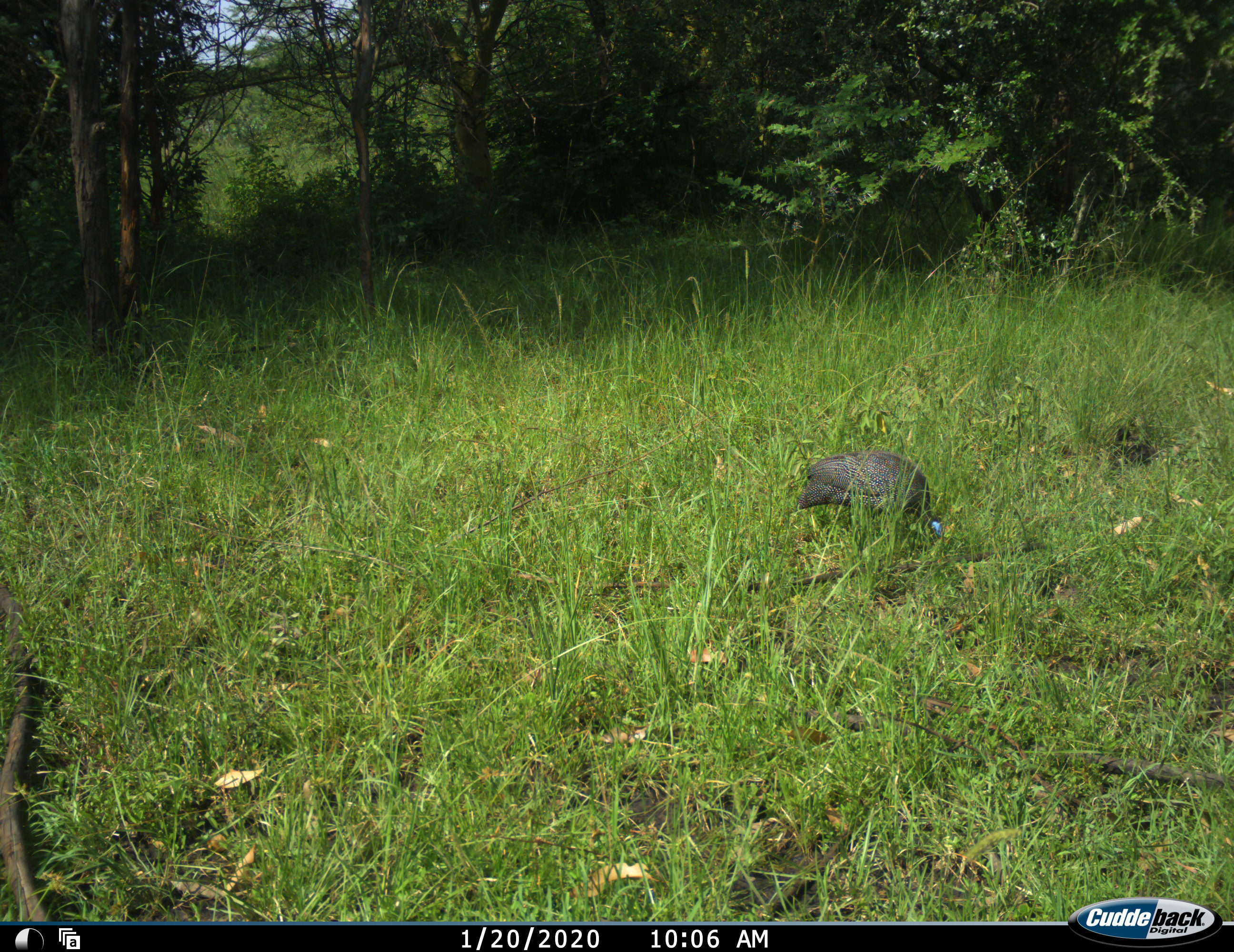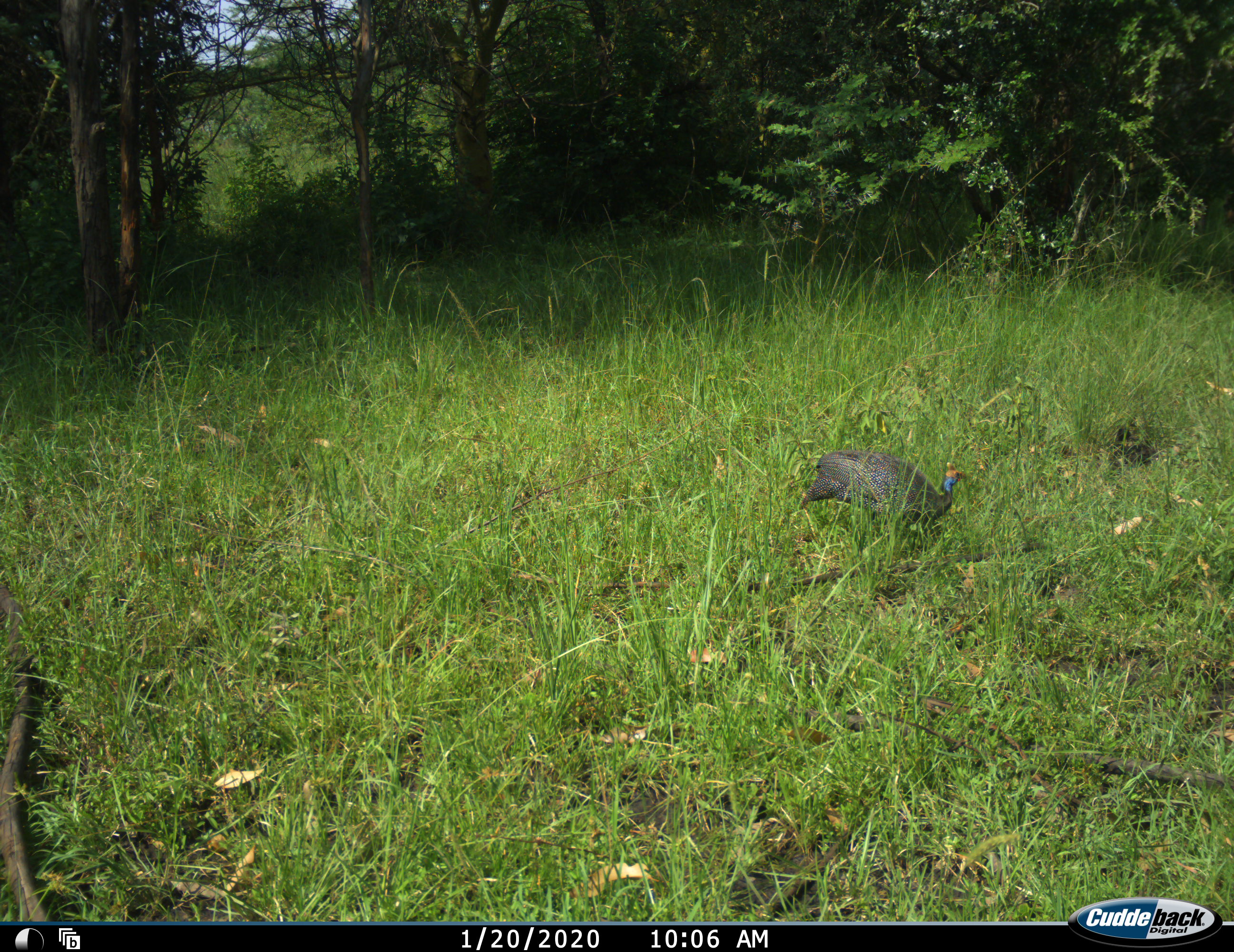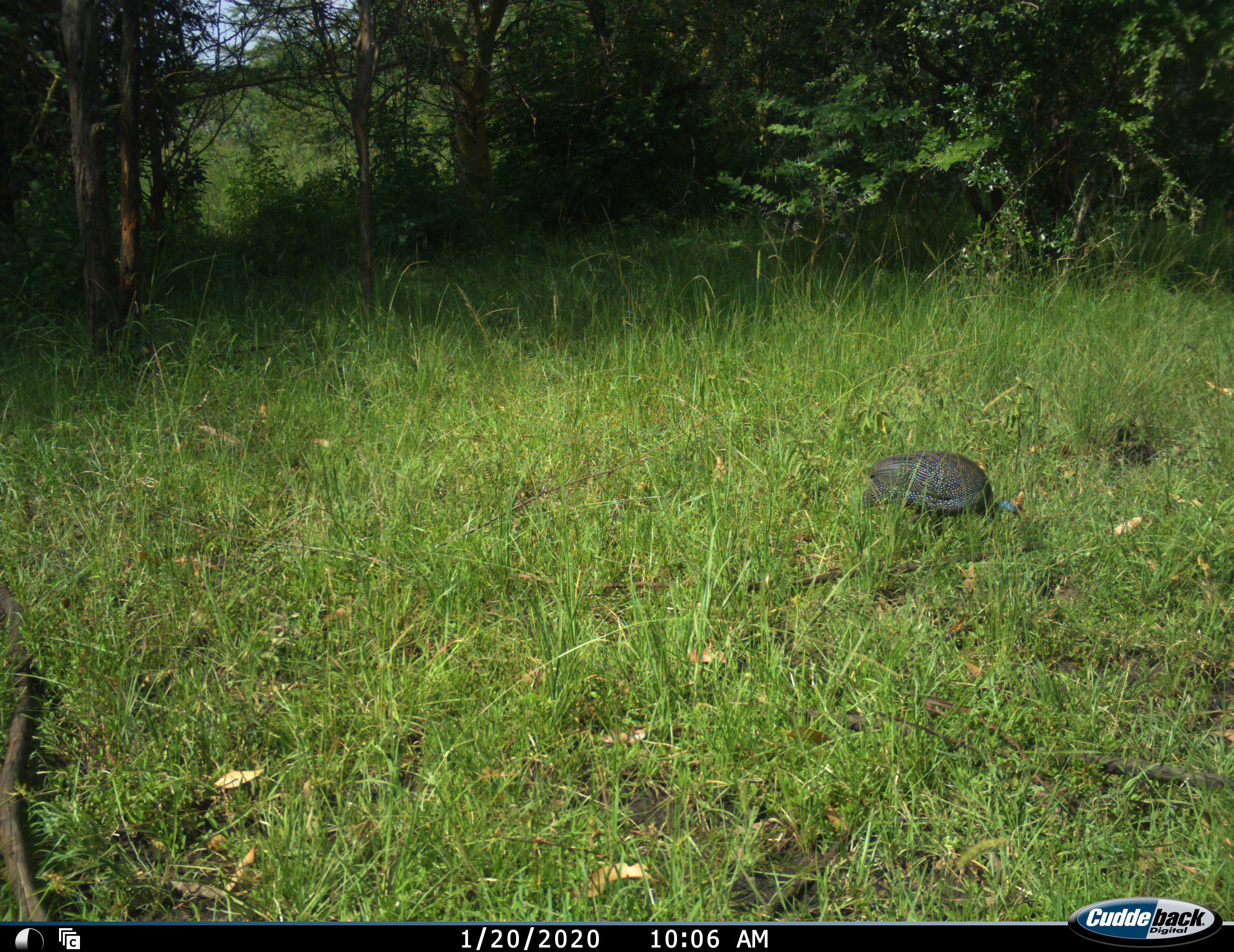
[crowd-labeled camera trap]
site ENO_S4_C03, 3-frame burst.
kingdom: Animalia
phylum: Chordata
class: Aves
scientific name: Aves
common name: bird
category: birdother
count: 1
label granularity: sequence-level